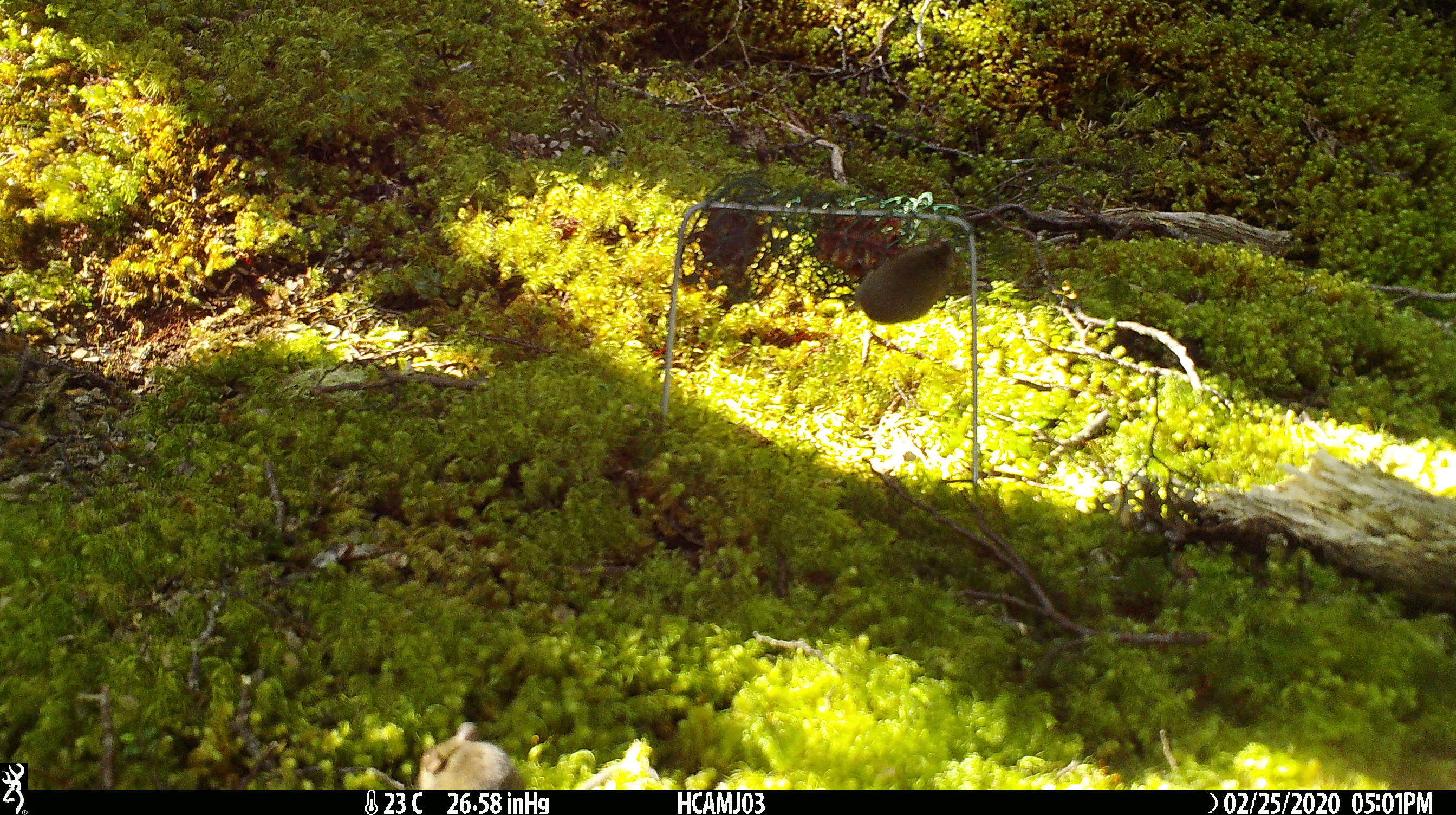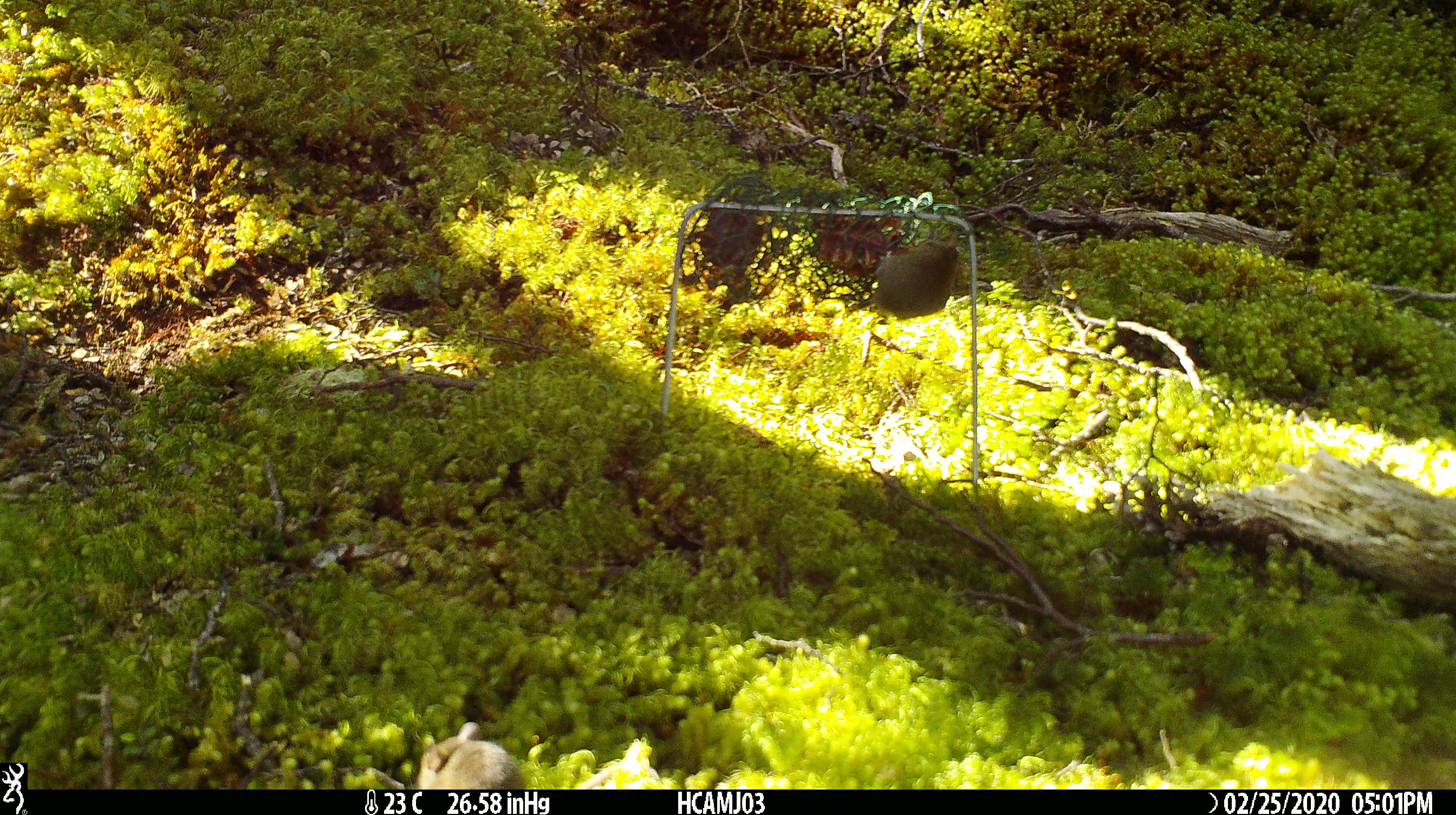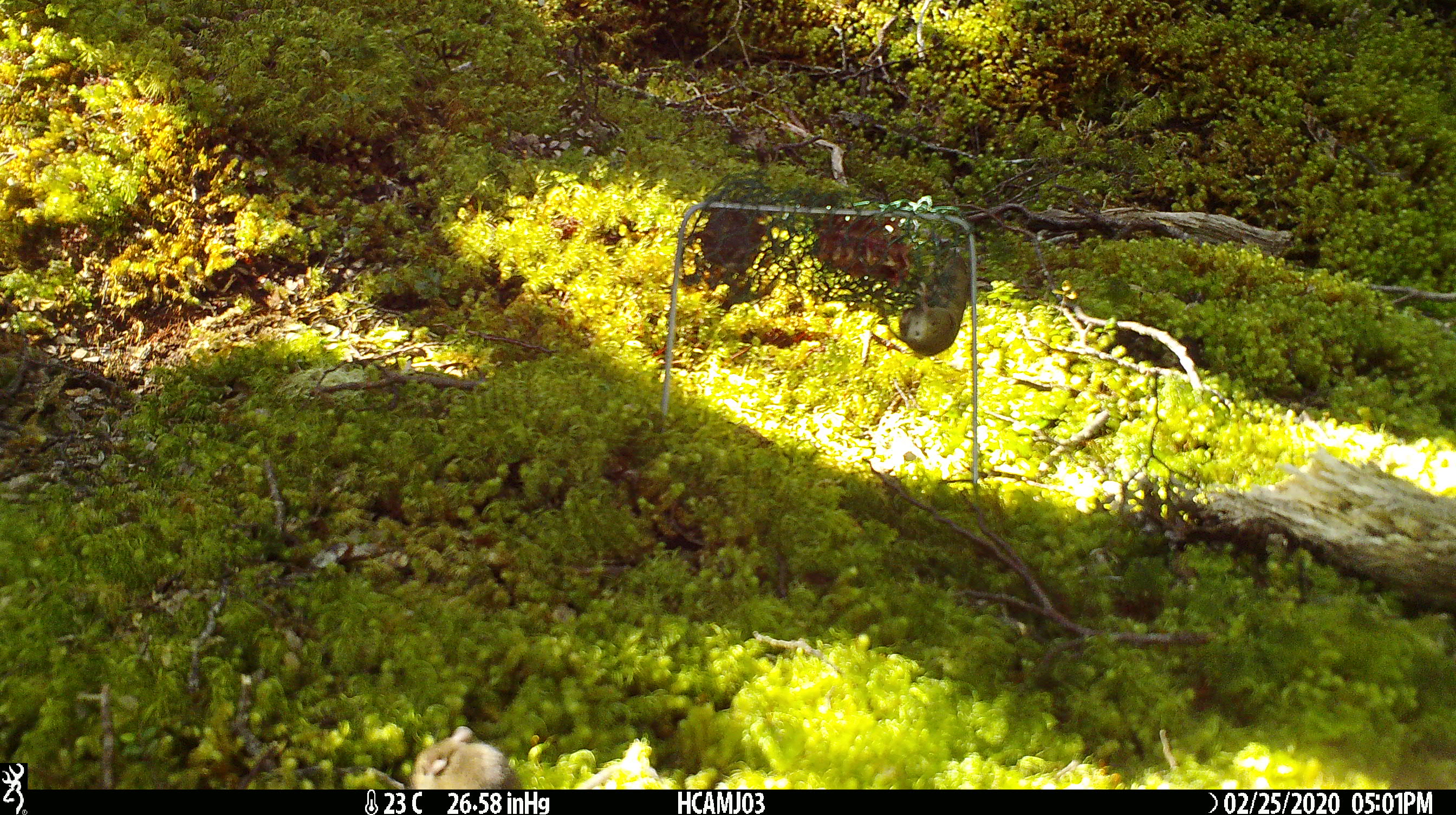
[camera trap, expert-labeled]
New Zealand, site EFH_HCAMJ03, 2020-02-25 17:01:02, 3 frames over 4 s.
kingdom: Animalia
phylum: Chordata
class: Mammalia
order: Rodentia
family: Muridae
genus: Mus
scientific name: Mus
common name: mouse